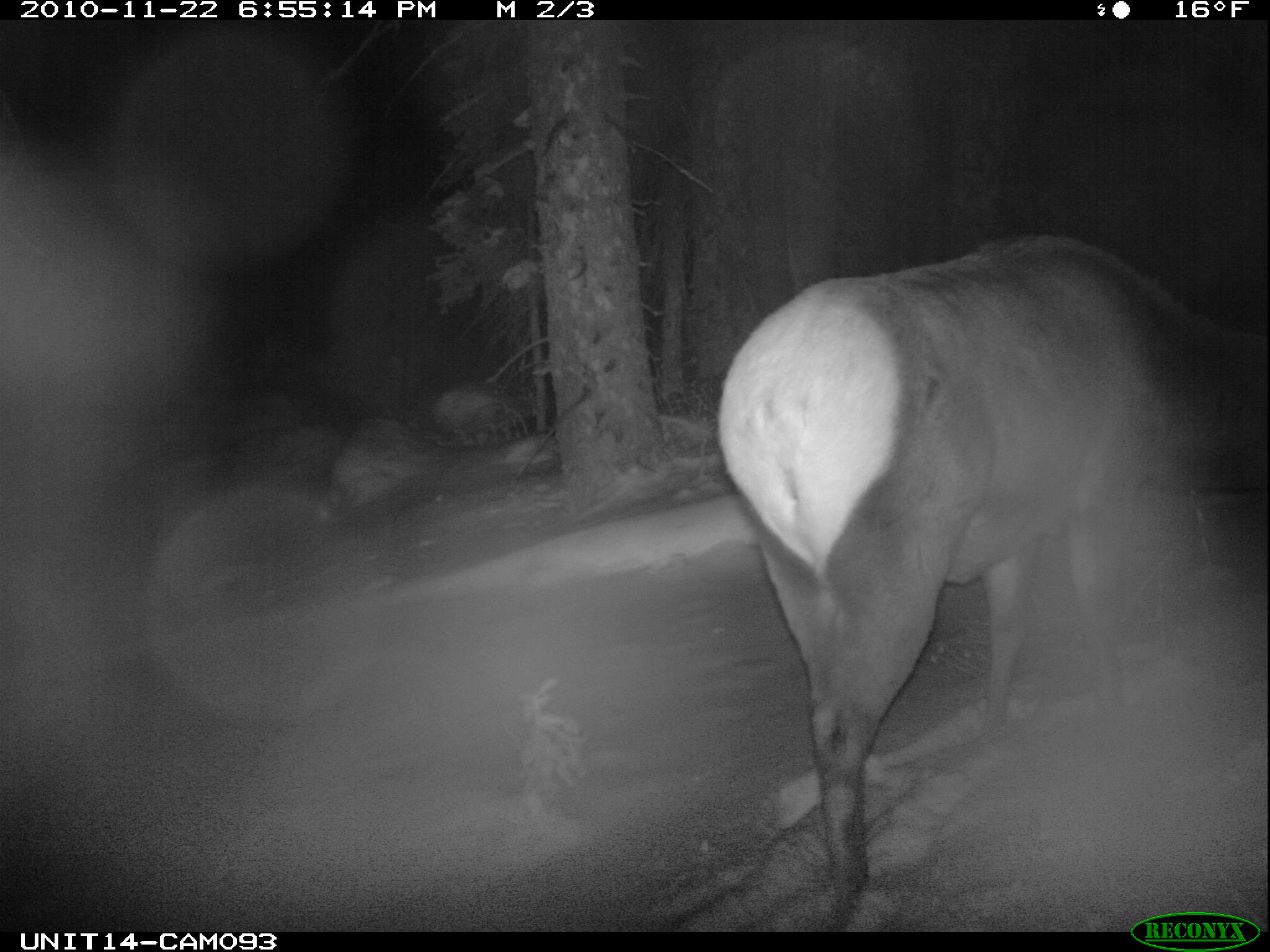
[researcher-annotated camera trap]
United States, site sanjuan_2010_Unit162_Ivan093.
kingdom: Animalia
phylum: Chordata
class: Mammalia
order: Artiodactyla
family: Cervidae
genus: Cervus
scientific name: Cervus elaphus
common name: red deer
Cervus elaphus (red deer).